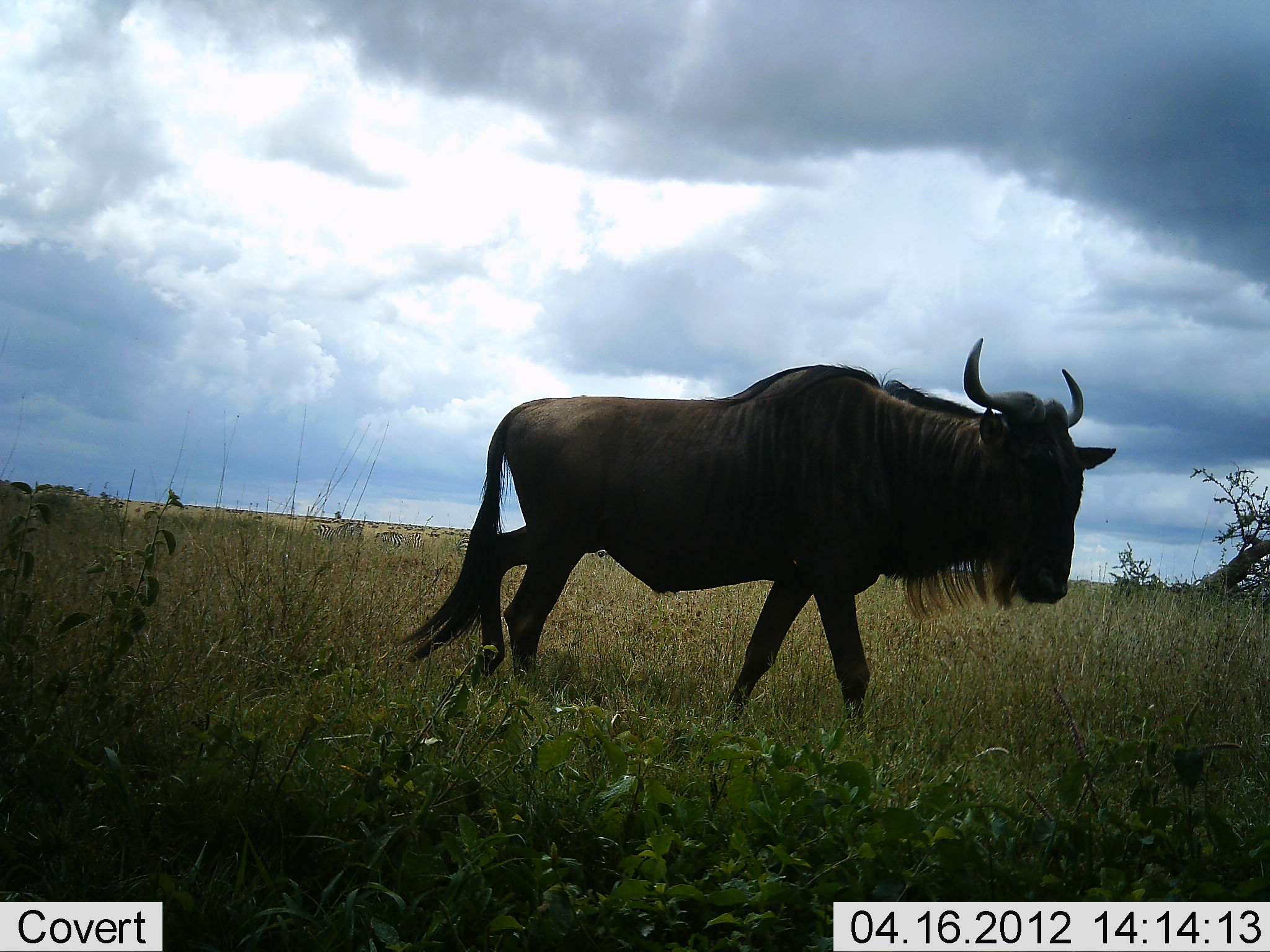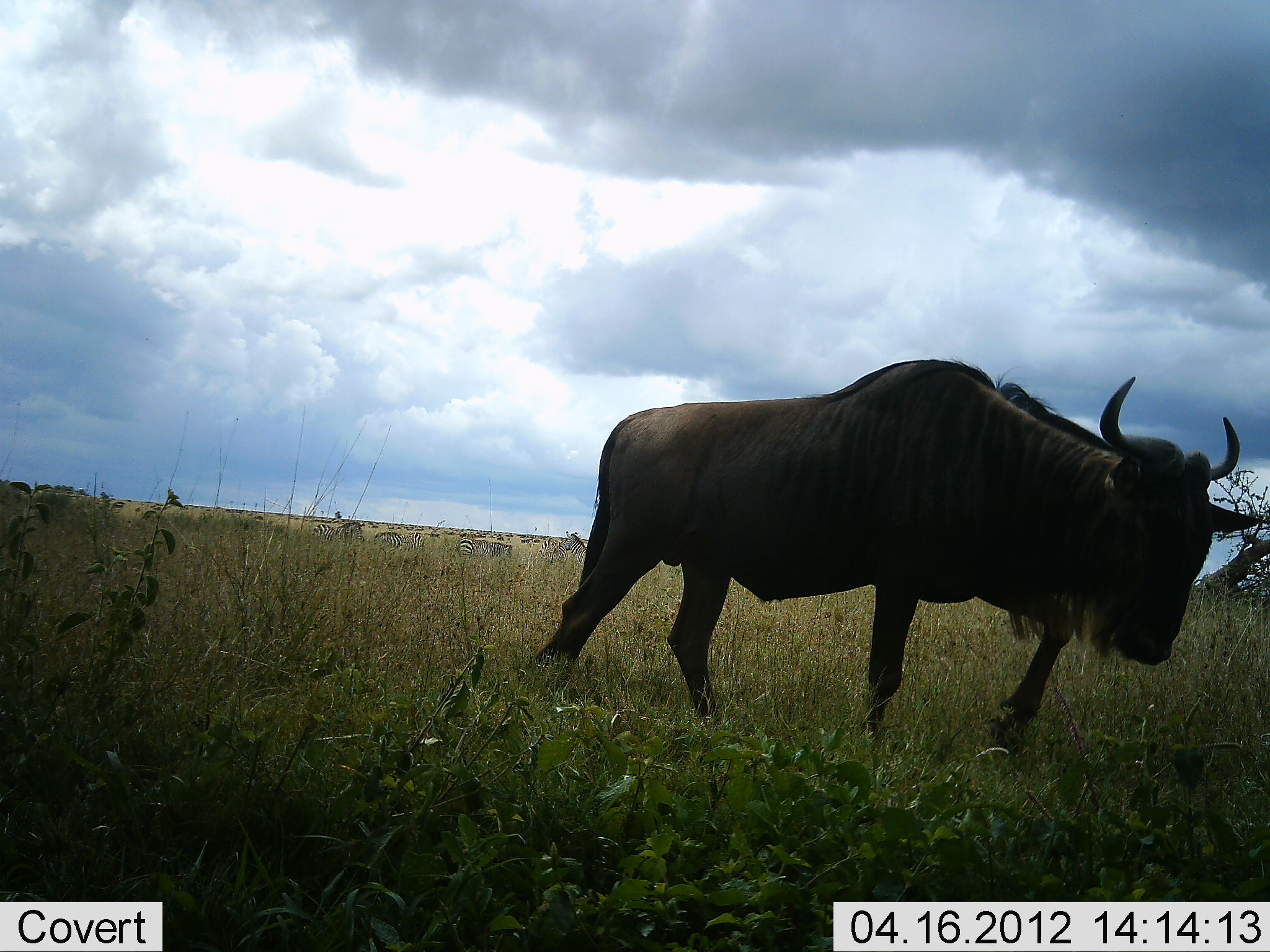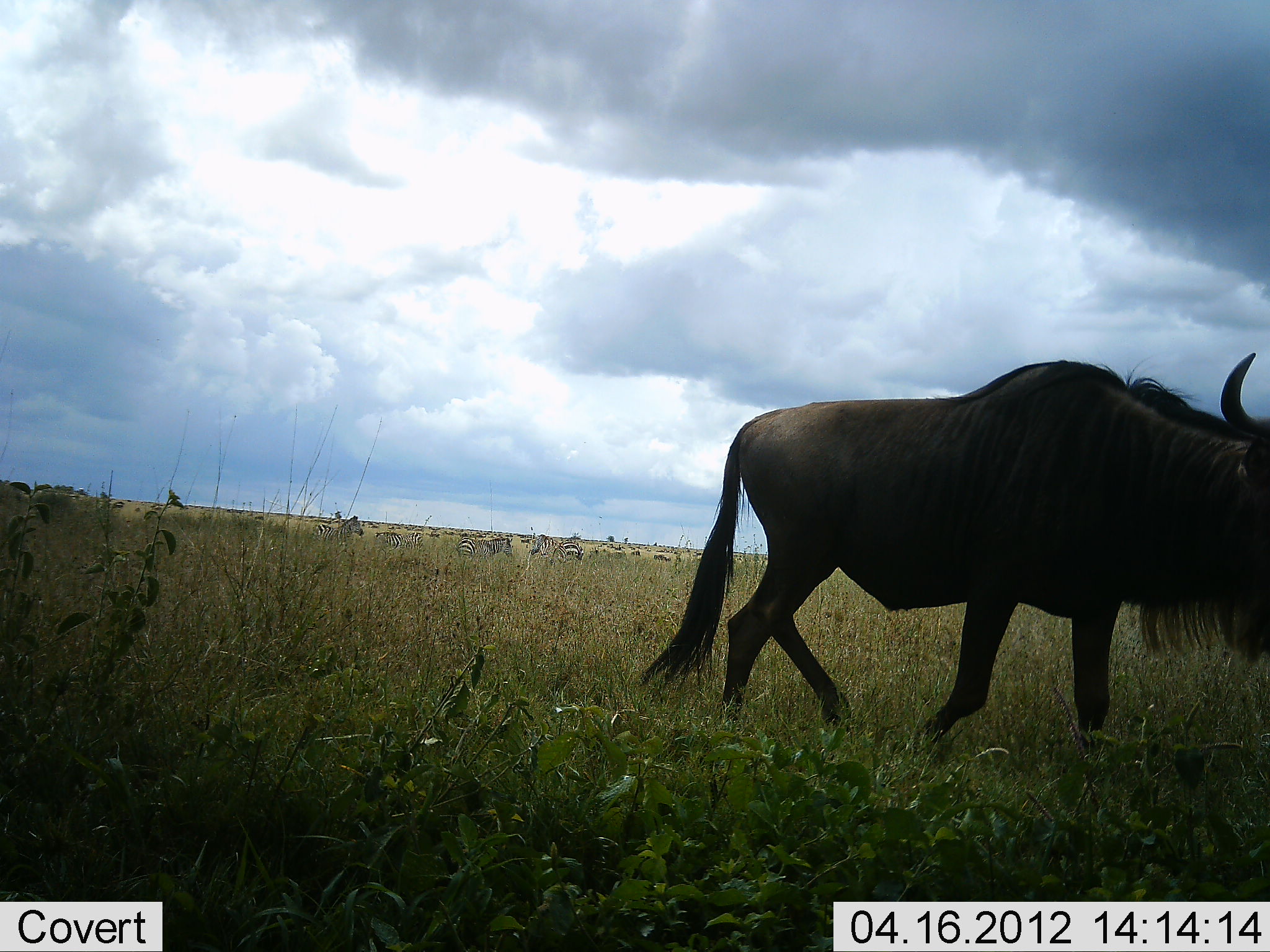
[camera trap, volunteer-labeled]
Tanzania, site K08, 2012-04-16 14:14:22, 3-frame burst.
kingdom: Animalia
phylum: Chordata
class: Mammalia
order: Artiodactyla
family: Bovidae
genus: Connochaetes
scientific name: Connochaetes taurinus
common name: blue wildebeest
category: wildebeest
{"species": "wildebeest (blue wildebeest) (Connochaetes taurinus)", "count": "1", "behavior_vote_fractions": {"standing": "18%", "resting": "0%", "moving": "91%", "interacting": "0%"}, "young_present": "0%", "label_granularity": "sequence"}